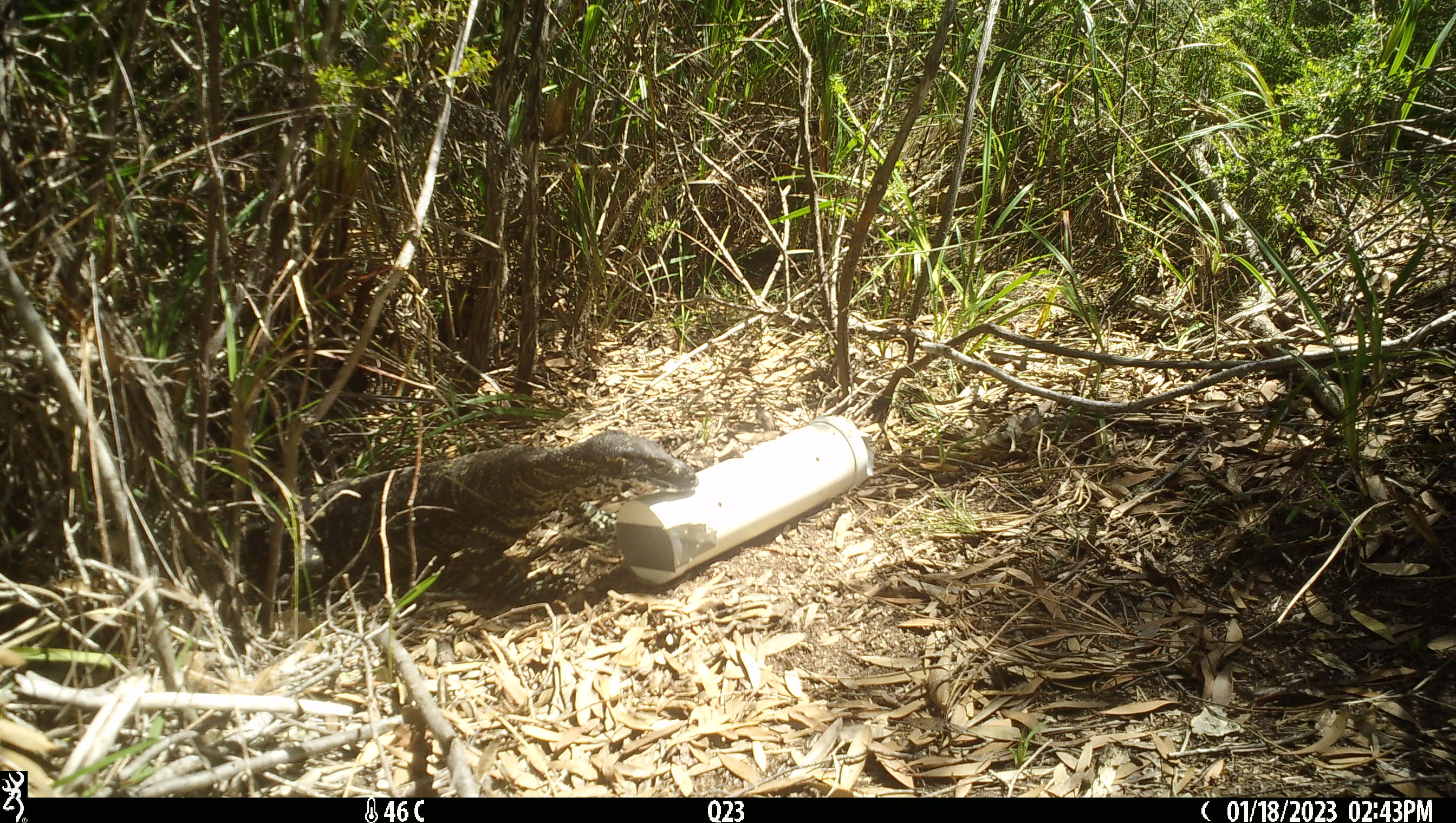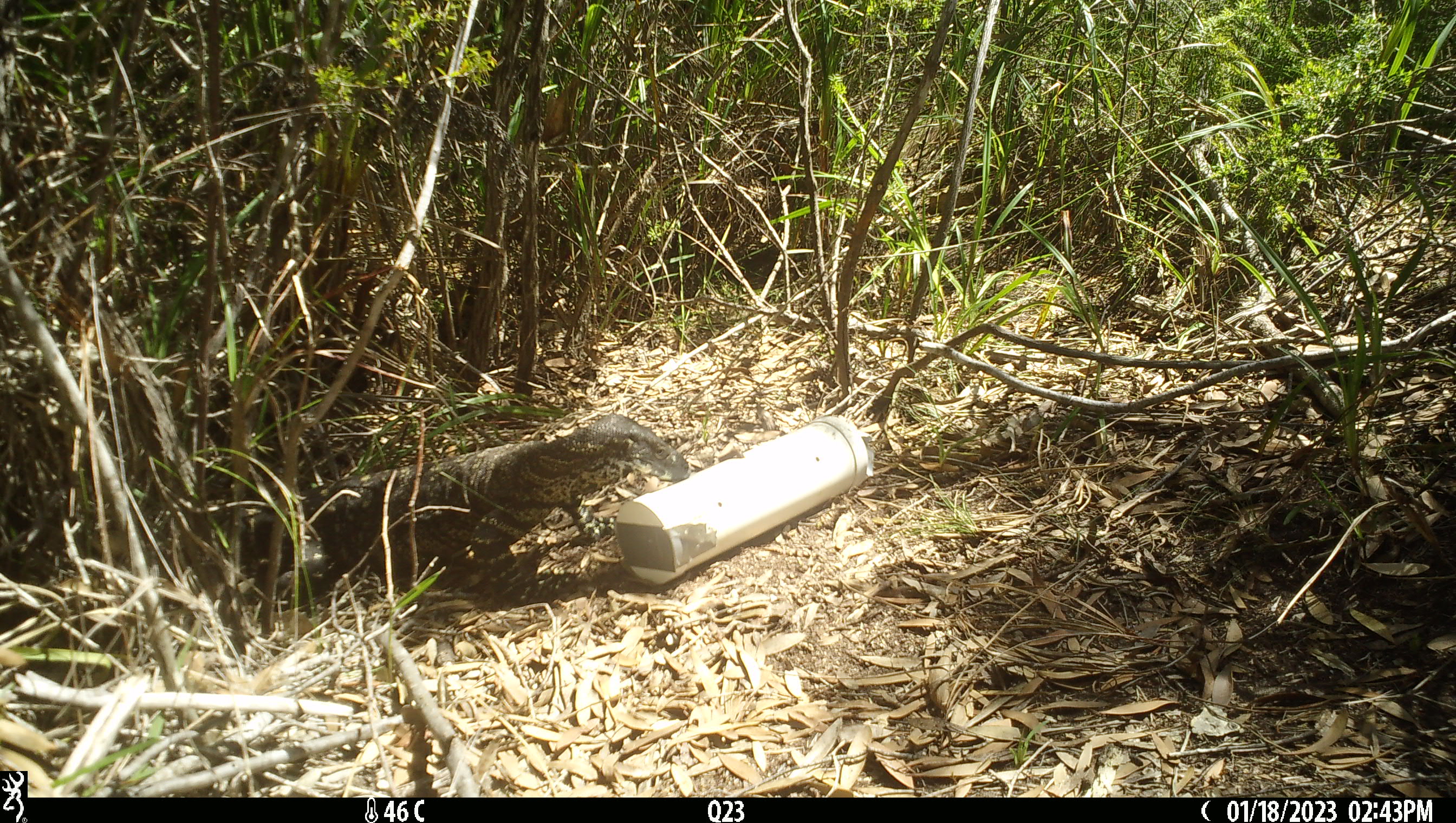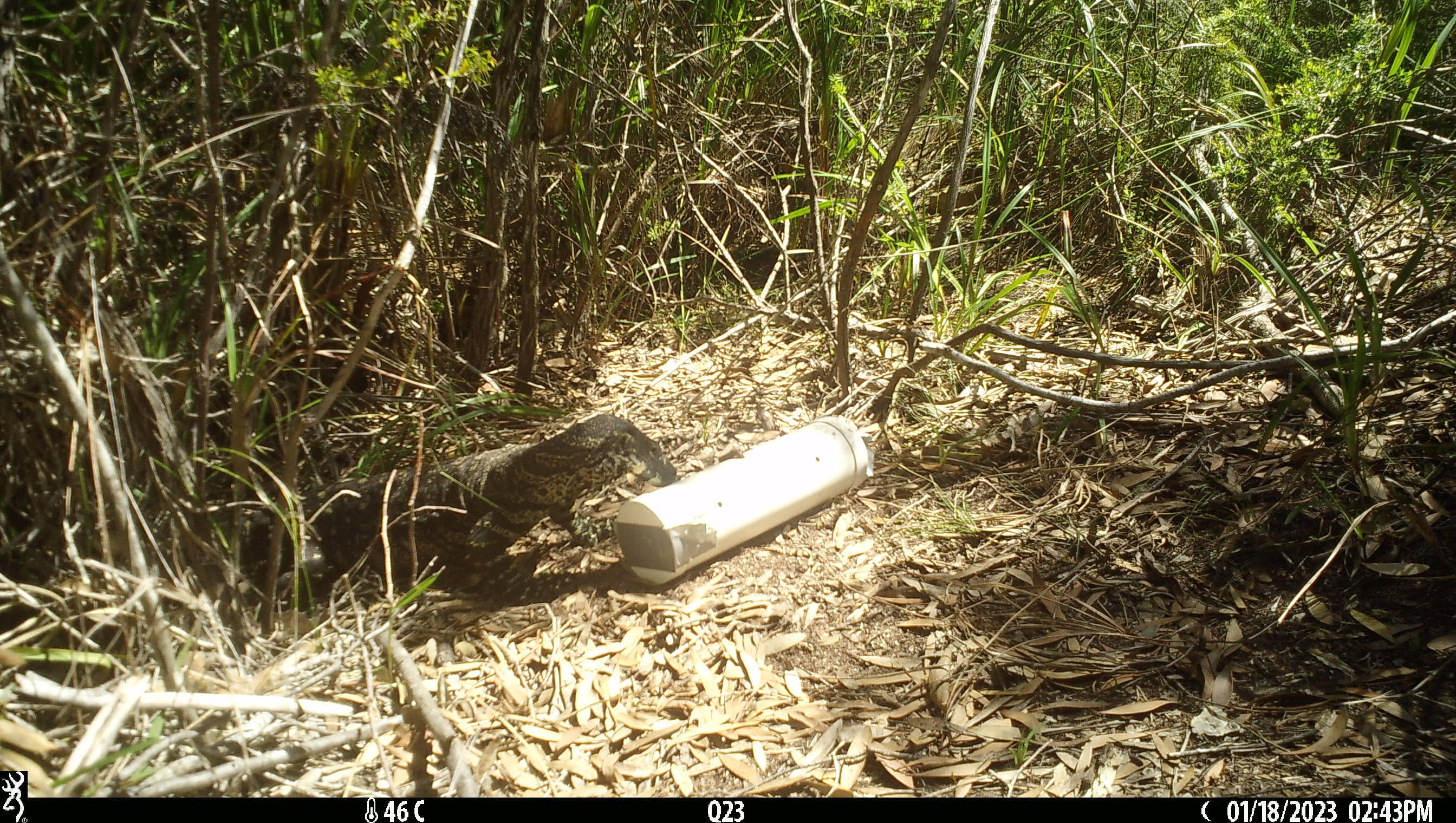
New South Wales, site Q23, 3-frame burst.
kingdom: Animalia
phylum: Chordata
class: Reptilia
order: Squamata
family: Varanidae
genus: Varanus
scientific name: Varanus varius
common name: lace monitor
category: goanna